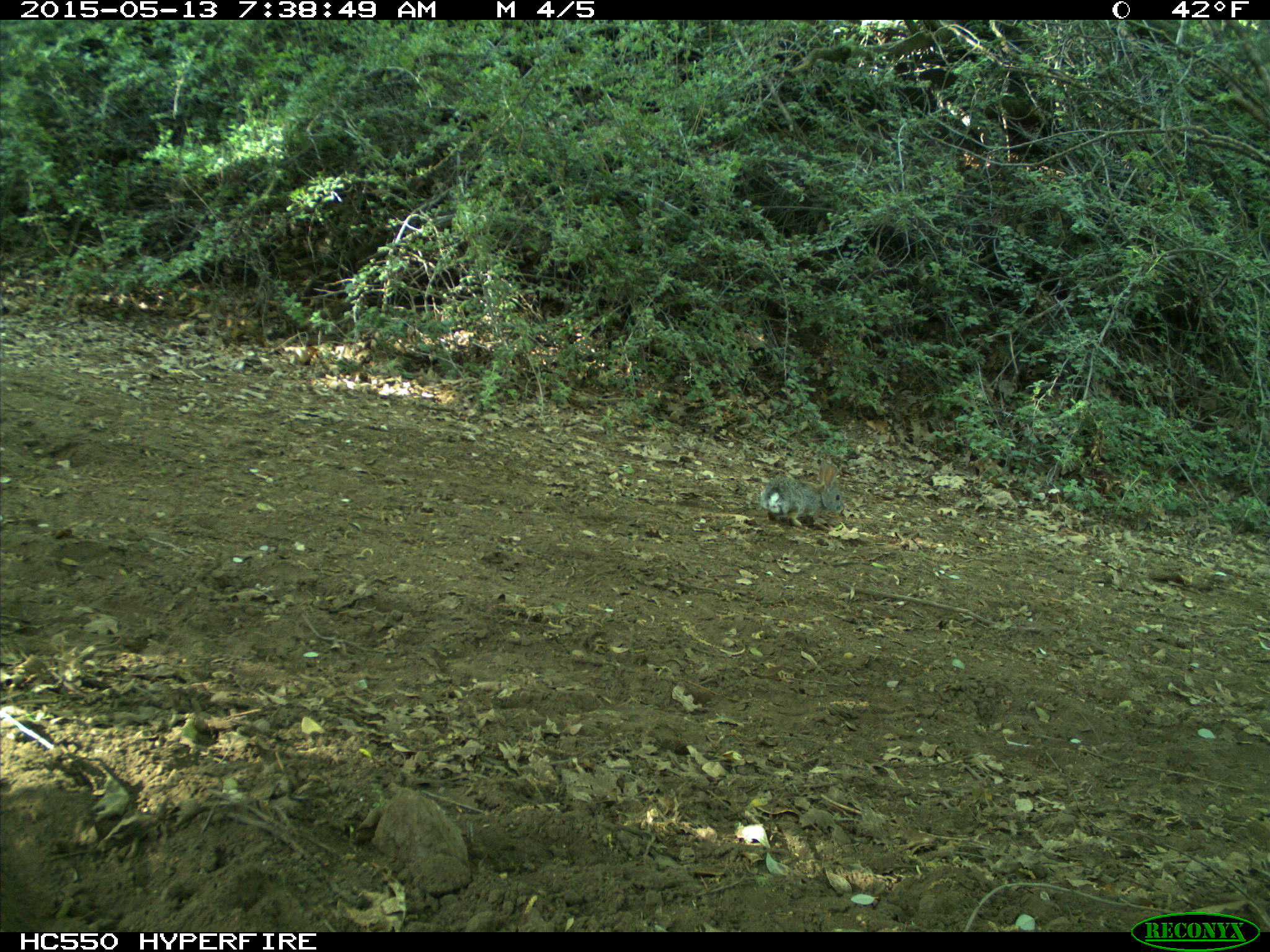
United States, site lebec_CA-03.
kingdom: Animalia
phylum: Chordata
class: Mammalia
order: Lagomorpha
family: Leporidae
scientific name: Leporidae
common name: rabbits and hares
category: unidentified rabbit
Unidentified rabbit (rabbits and hares) (Leporidae).